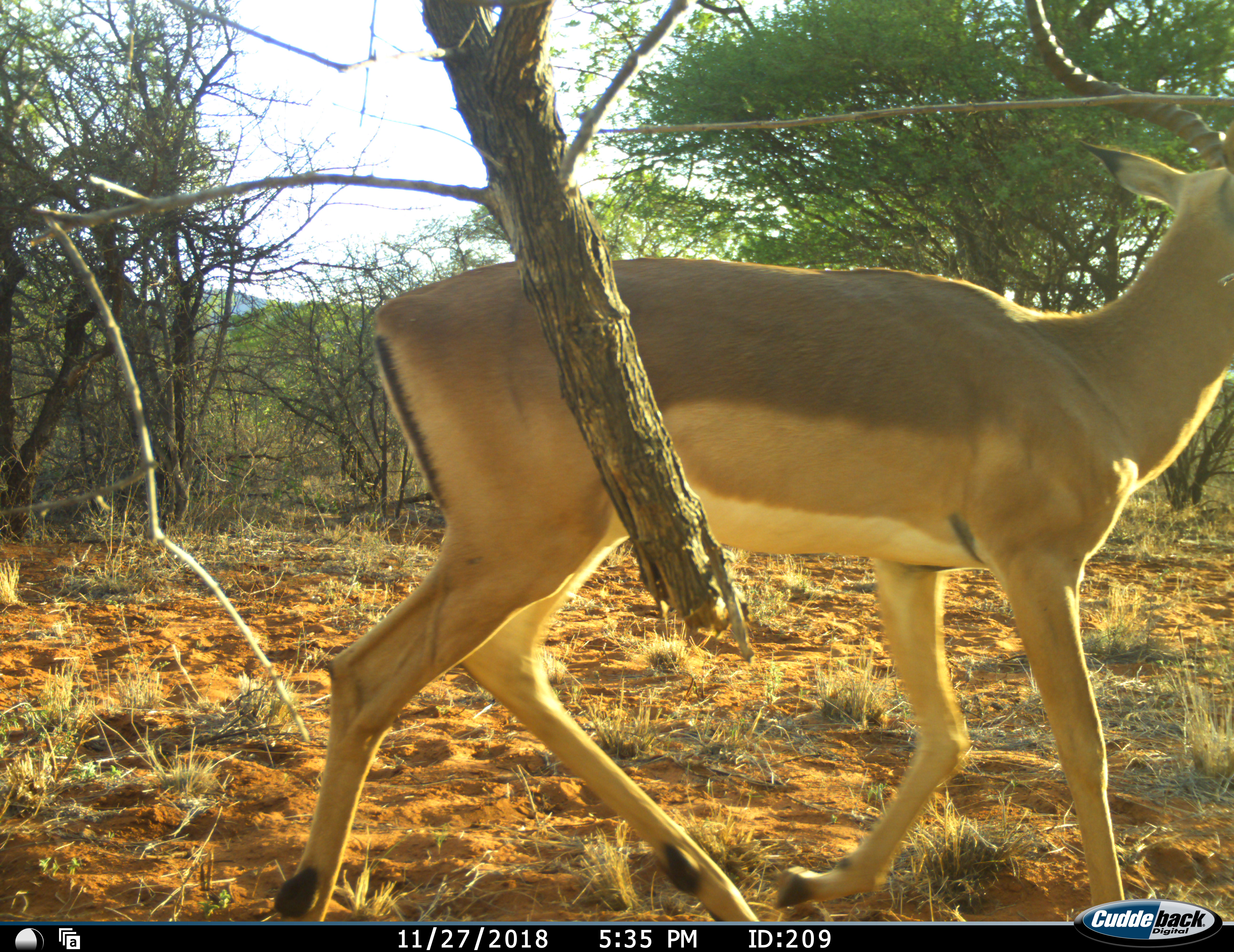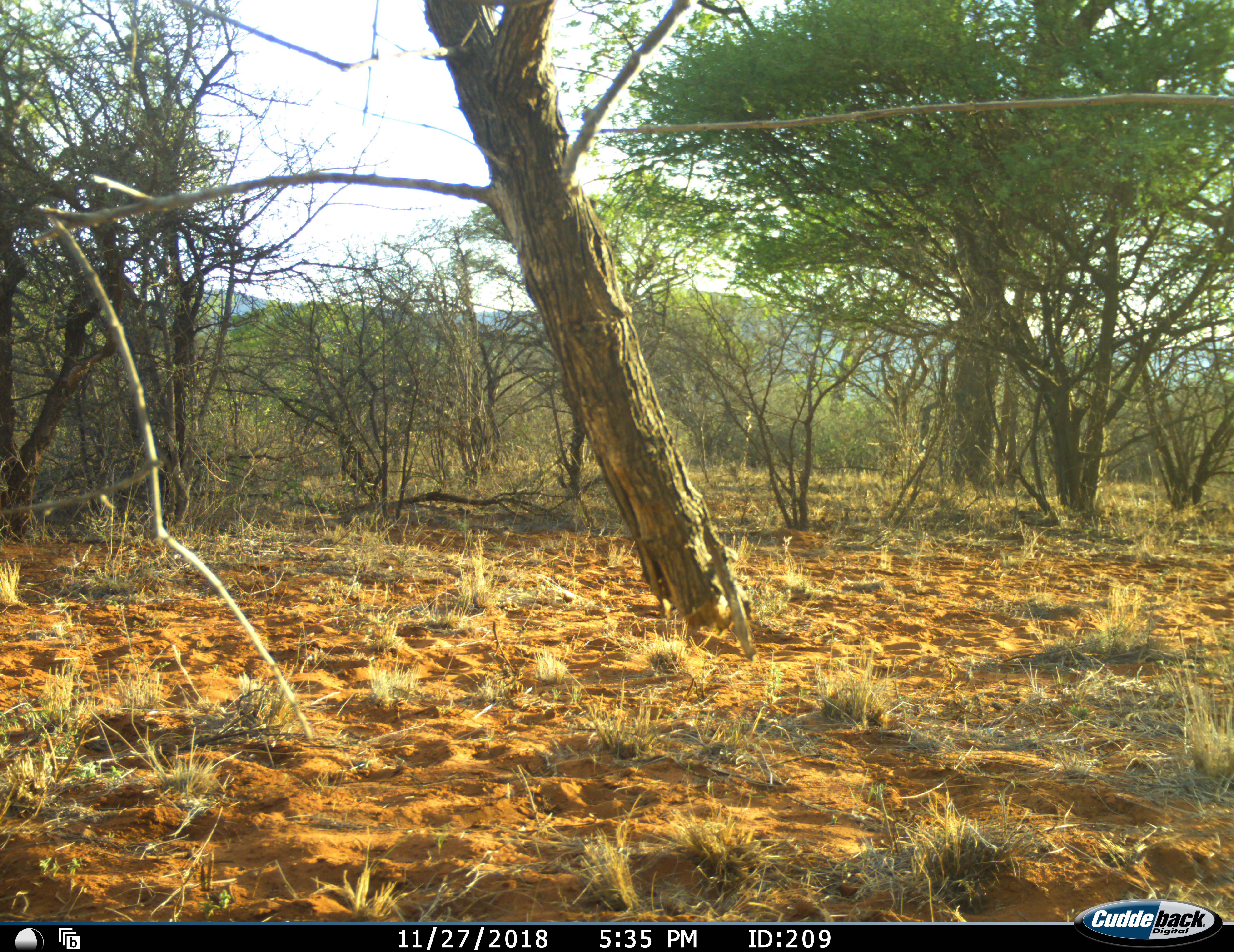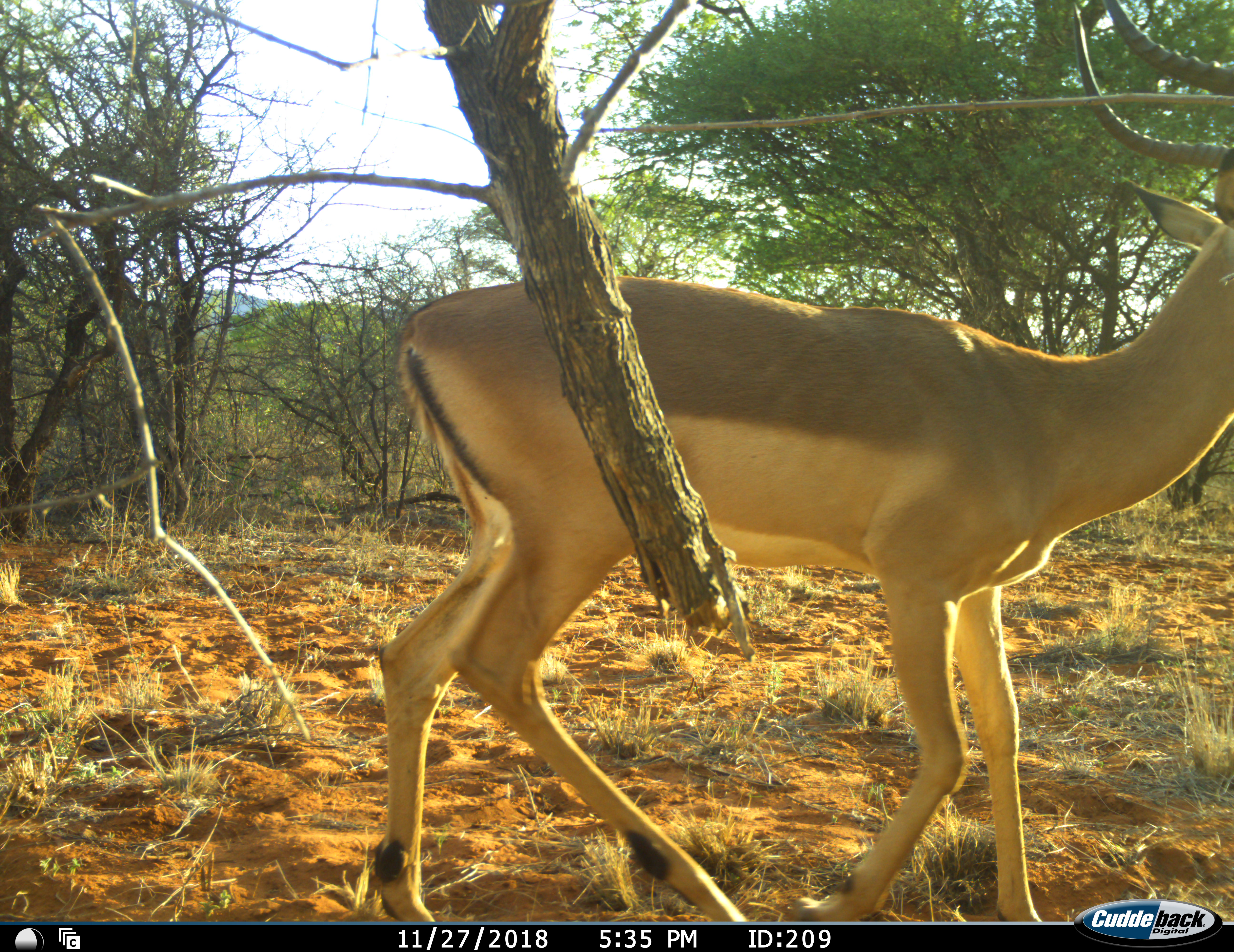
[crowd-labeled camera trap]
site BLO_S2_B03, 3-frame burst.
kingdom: Animalia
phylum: Chordata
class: Mammalia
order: Artiodactyla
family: Bovidae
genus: Aepyceros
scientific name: Aepyceros melampus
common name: impala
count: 1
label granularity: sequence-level